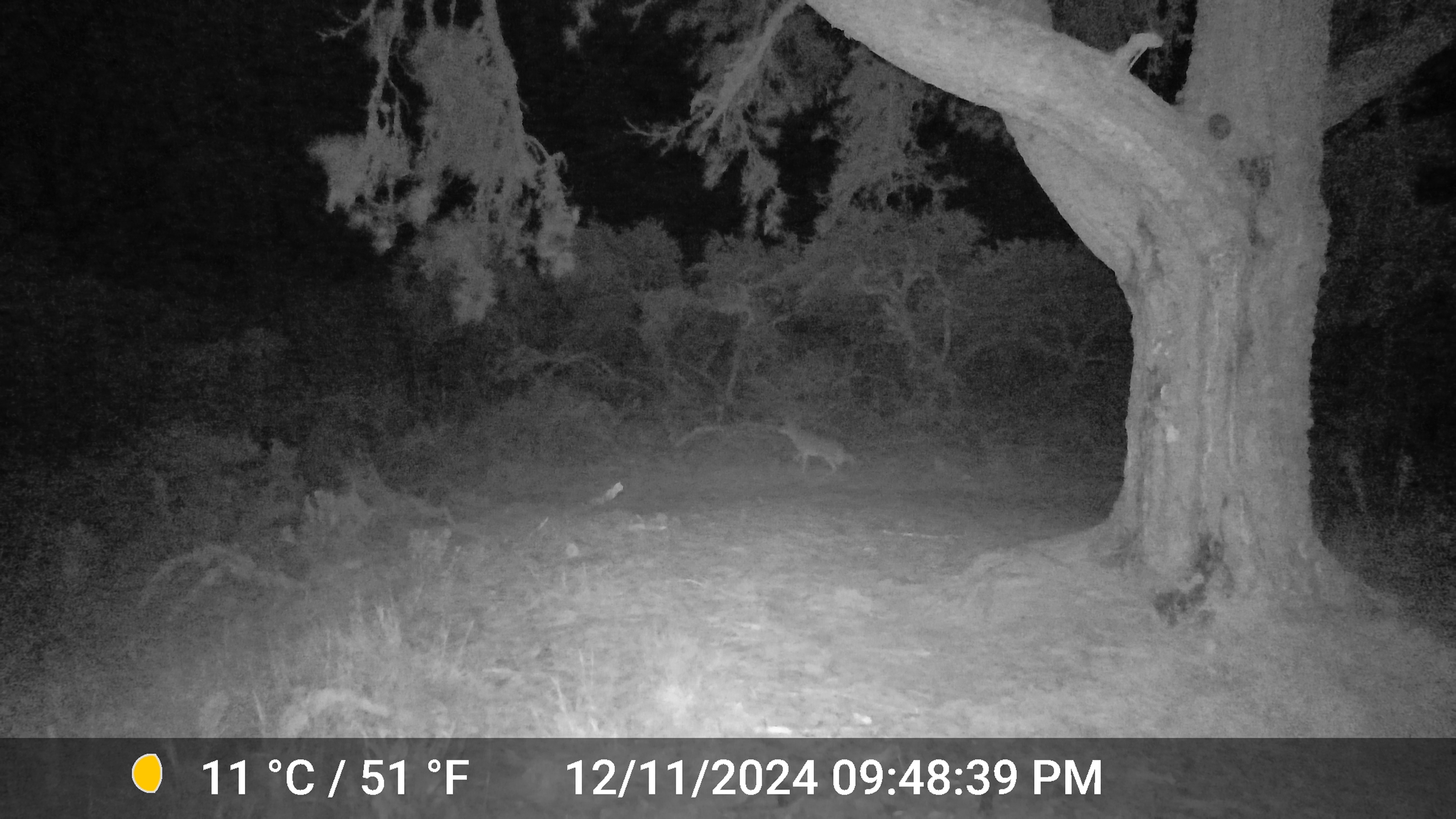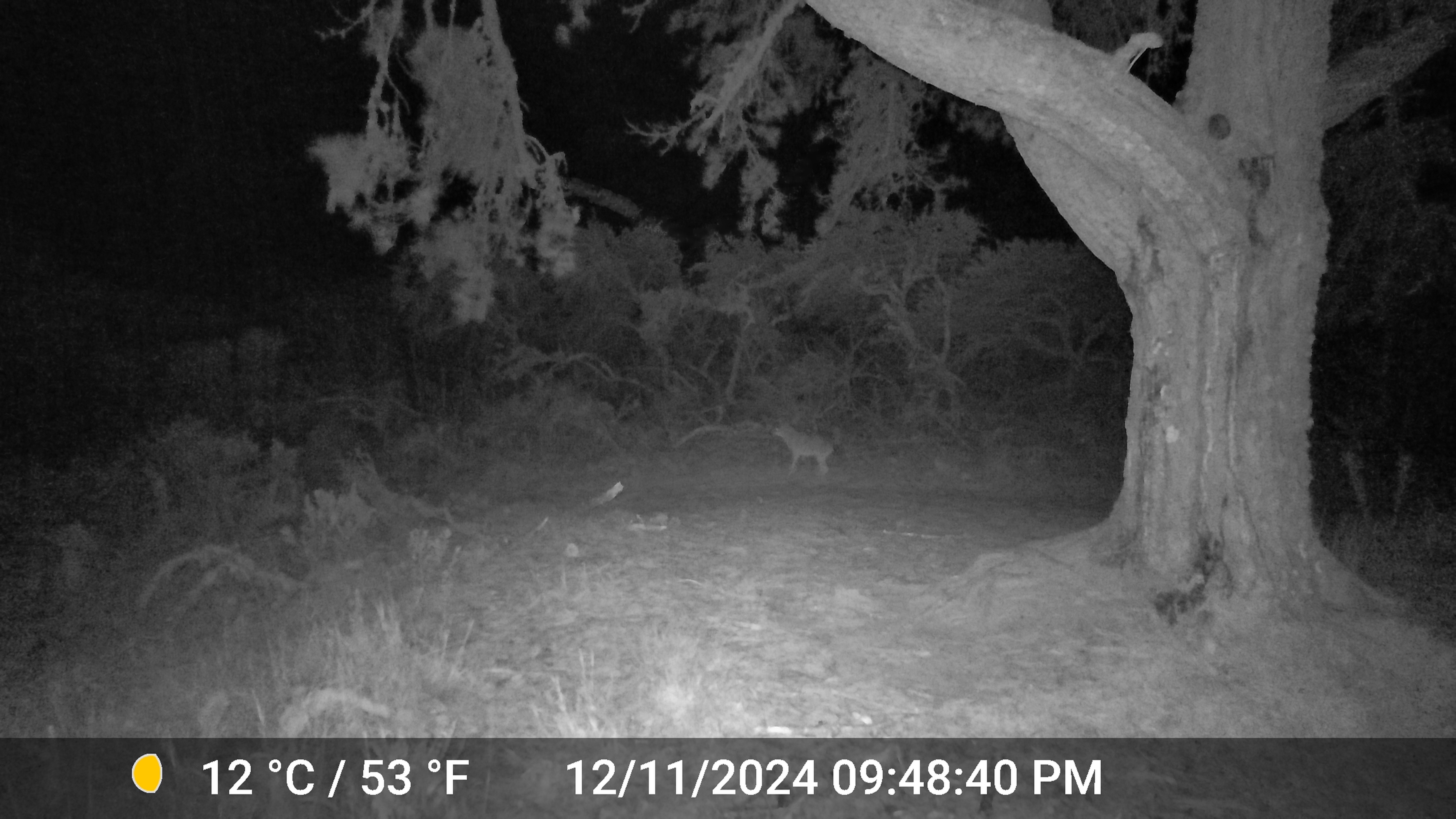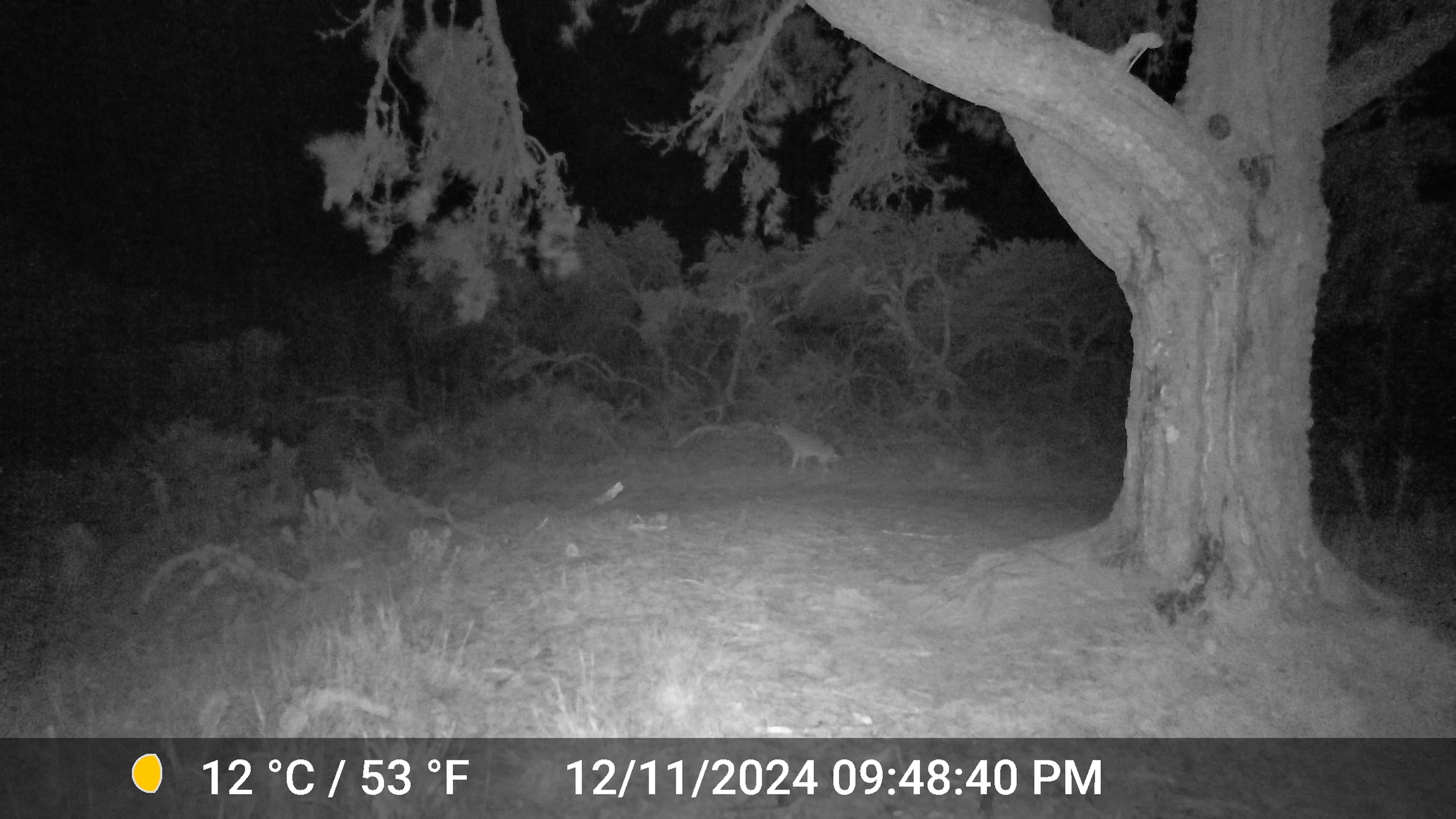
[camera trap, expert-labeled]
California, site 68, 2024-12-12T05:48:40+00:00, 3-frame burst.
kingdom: Animalia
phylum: Chordata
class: Mammalia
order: Carnivora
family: Canidae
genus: Canis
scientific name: Canis latrans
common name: coyote